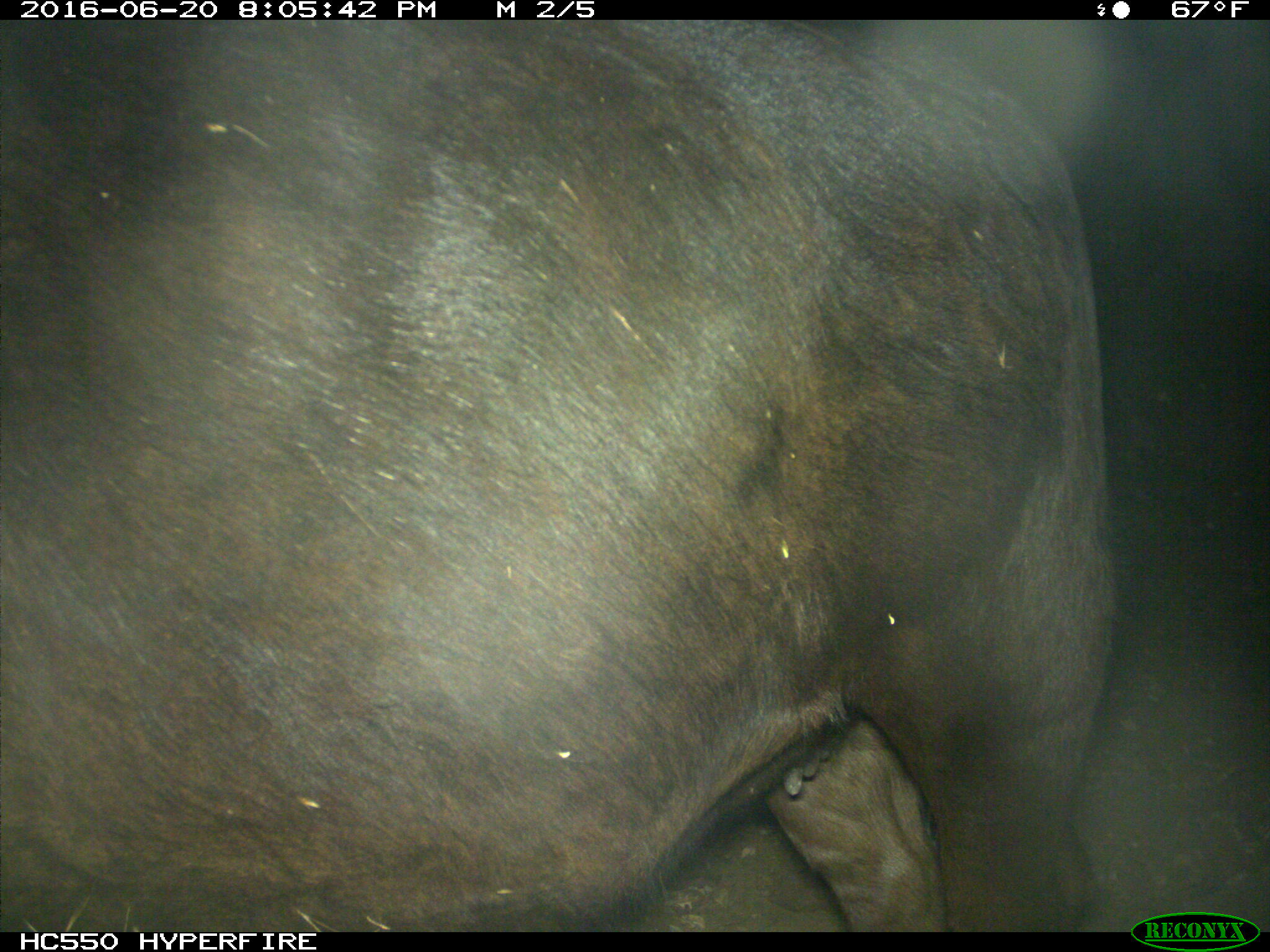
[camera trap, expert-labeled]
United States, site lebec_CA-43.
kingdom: Animalia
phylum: Chordata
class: Mammalia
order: Artiodactyla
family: Bovidae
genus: Bos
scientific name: Bos taurus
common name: domestic cow